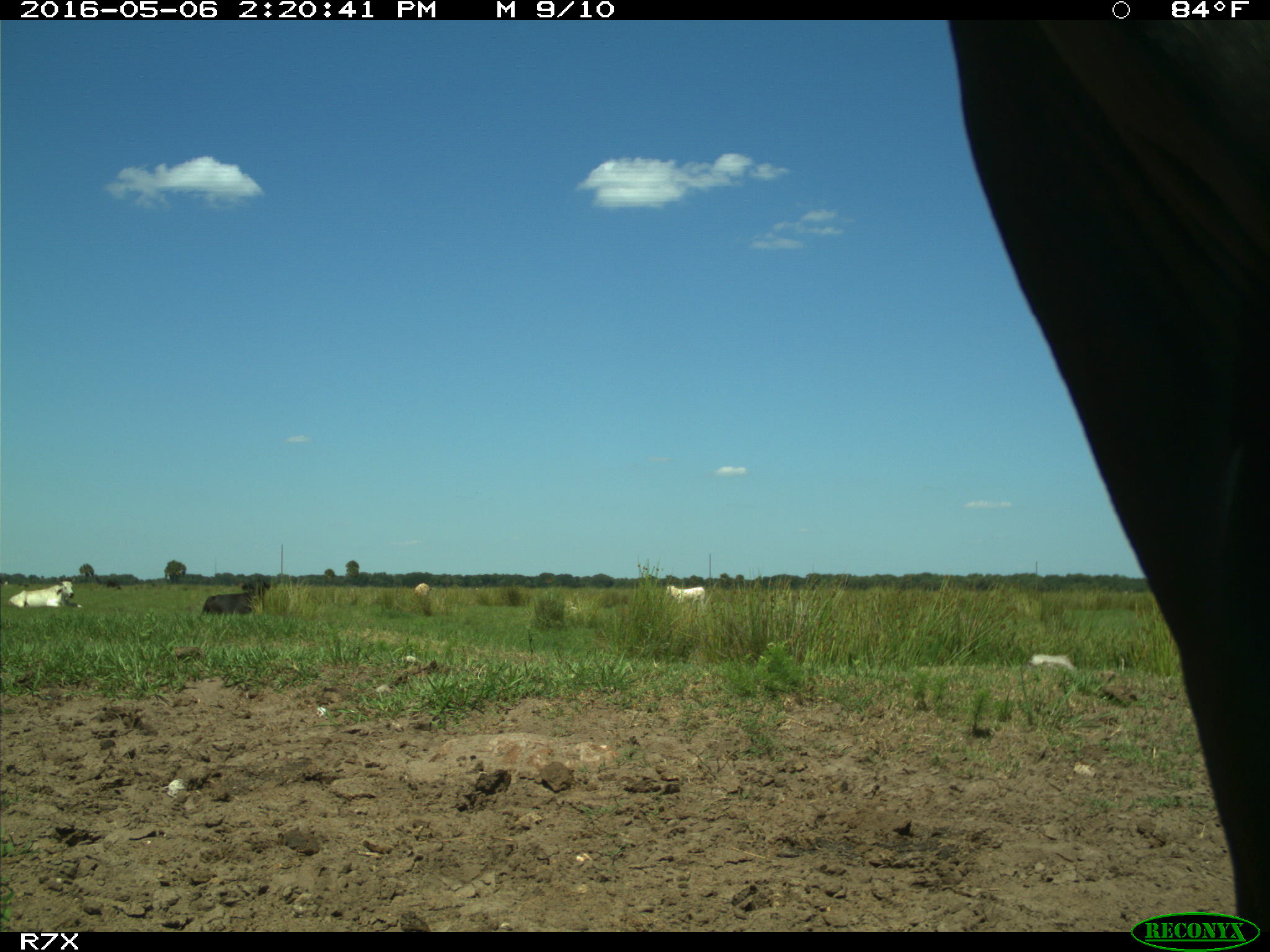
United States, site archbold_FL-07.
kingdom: Animalia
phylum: Chordata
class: Mammalia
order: Artiodactyla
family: Bovidae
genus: Bos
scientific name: Bos taurus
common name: domestic cow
Bos taurus (domestic cow).